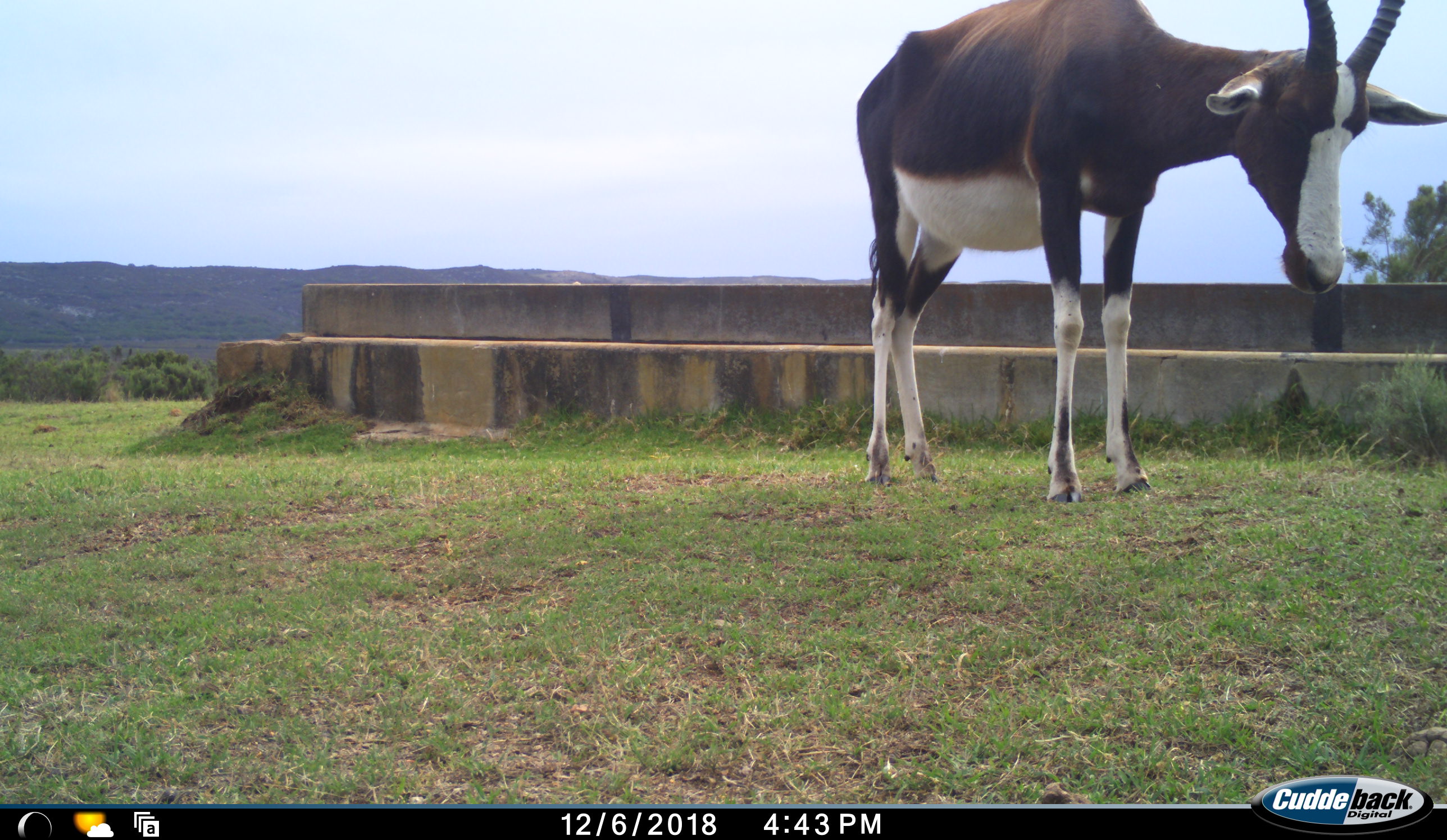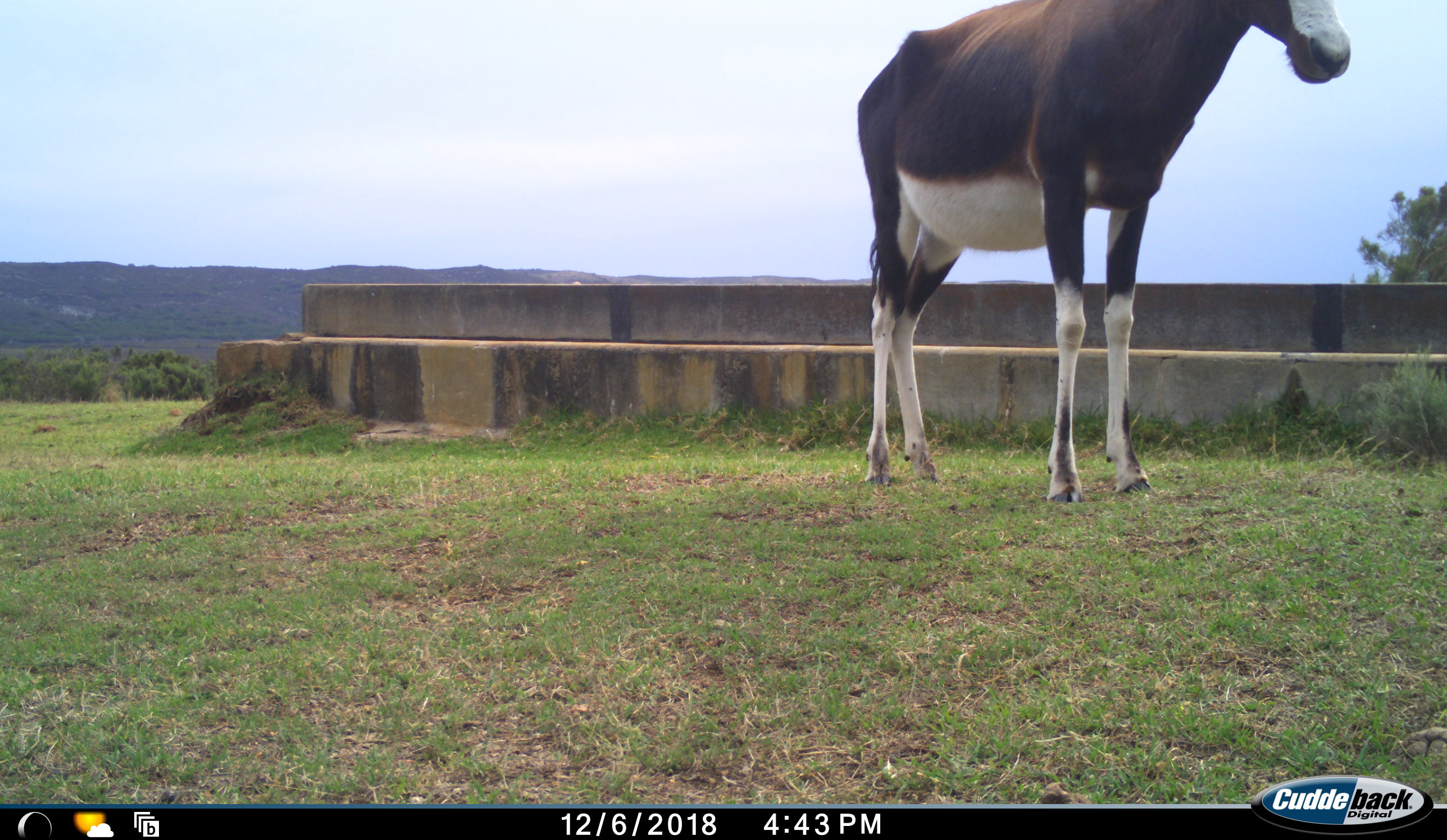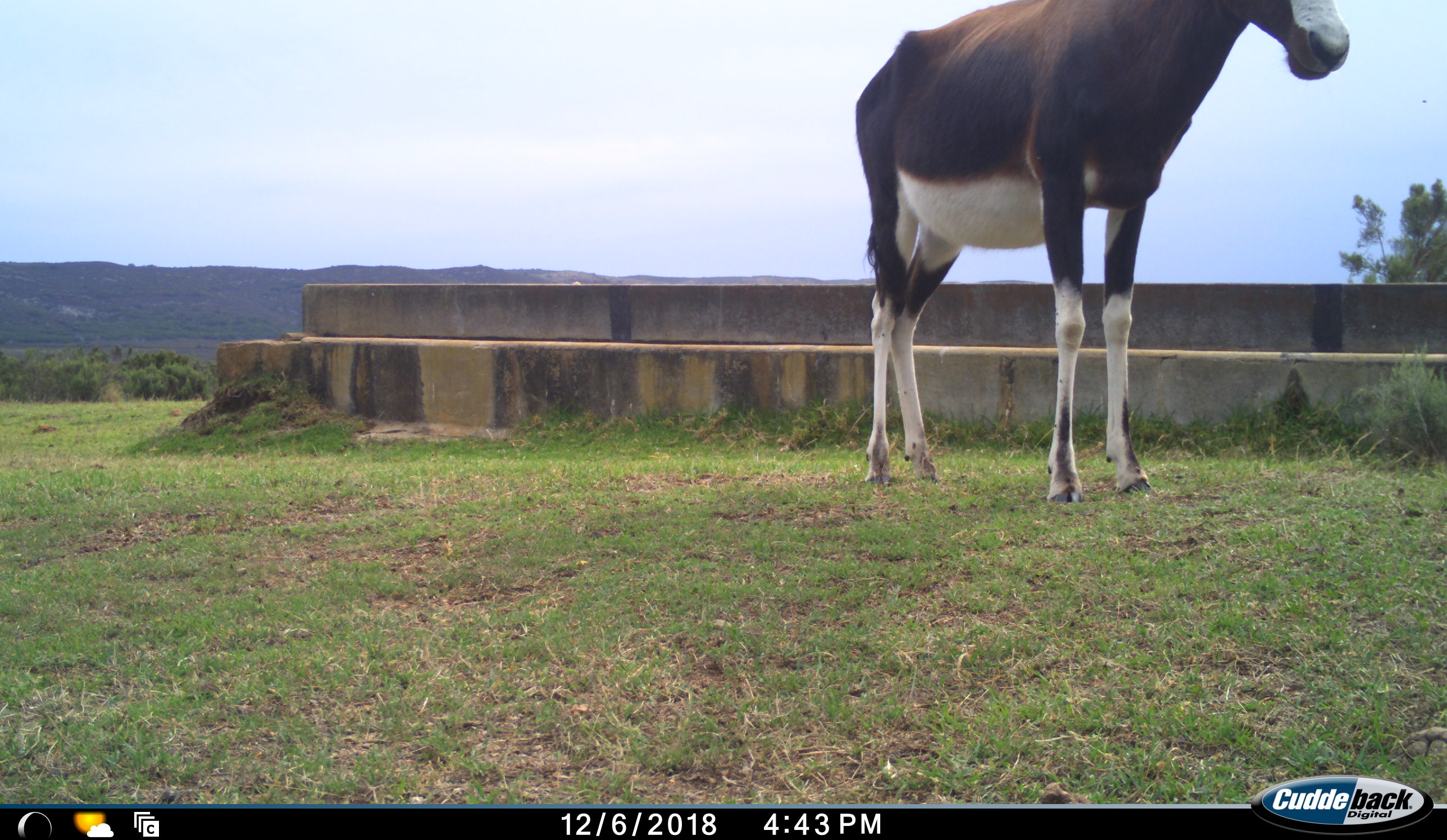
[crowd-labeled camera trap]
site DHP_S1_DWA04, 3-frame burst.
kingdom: Animalia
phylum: Chordata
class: Mammalia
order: Artiodactyla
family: Bovidae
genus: Damaliscus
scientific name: Damaliscus pygargus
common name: bontebok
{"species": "bontebok (Damaliscus pygargus)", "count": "1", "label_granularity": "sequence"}